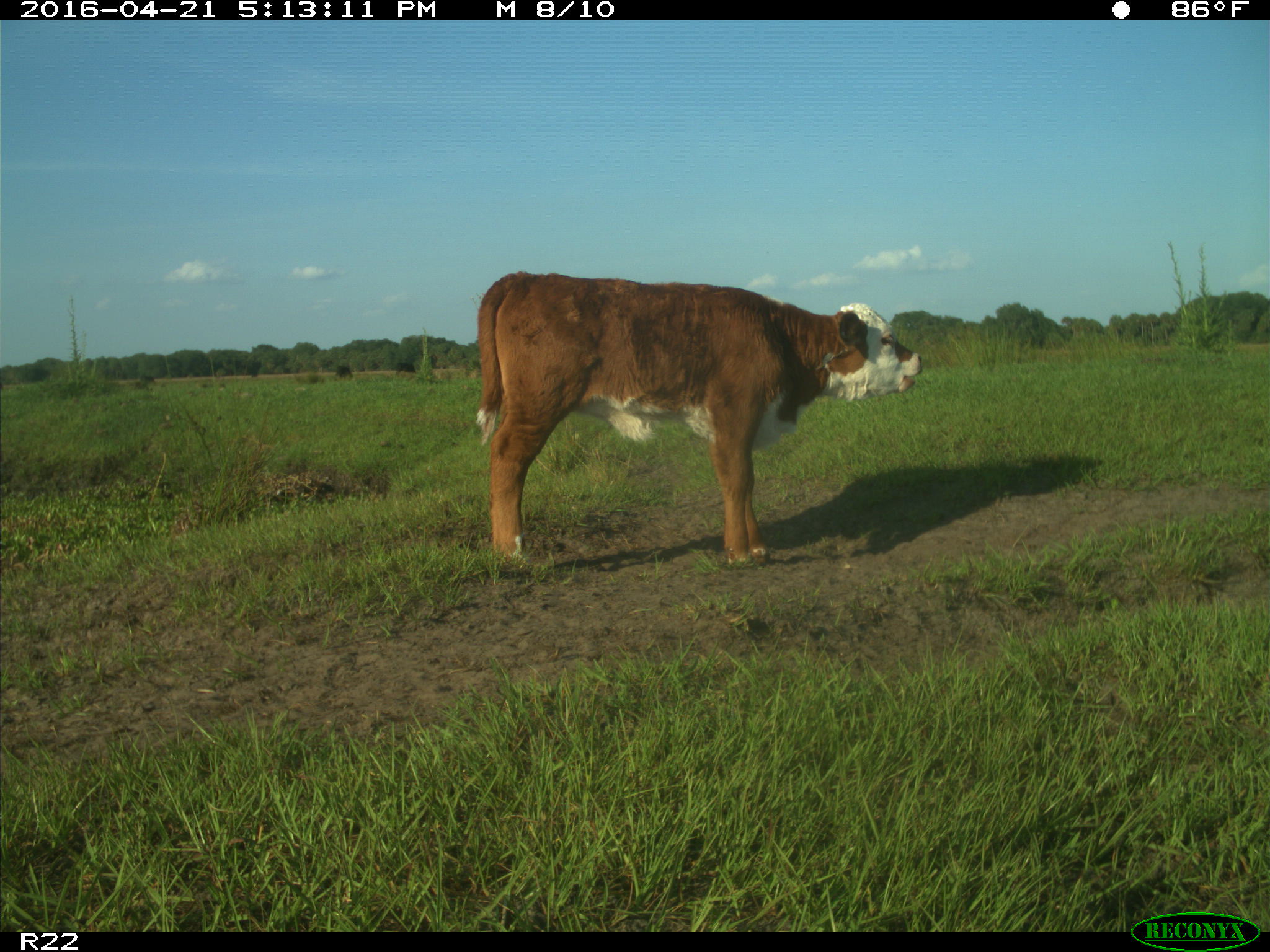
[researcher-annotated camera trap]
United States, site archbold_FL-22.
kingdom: Animalia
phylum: Chordata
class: Mammalia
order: Artiodactyla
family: Bovidae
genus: Bos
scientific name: Bos taurus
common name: domestic cow